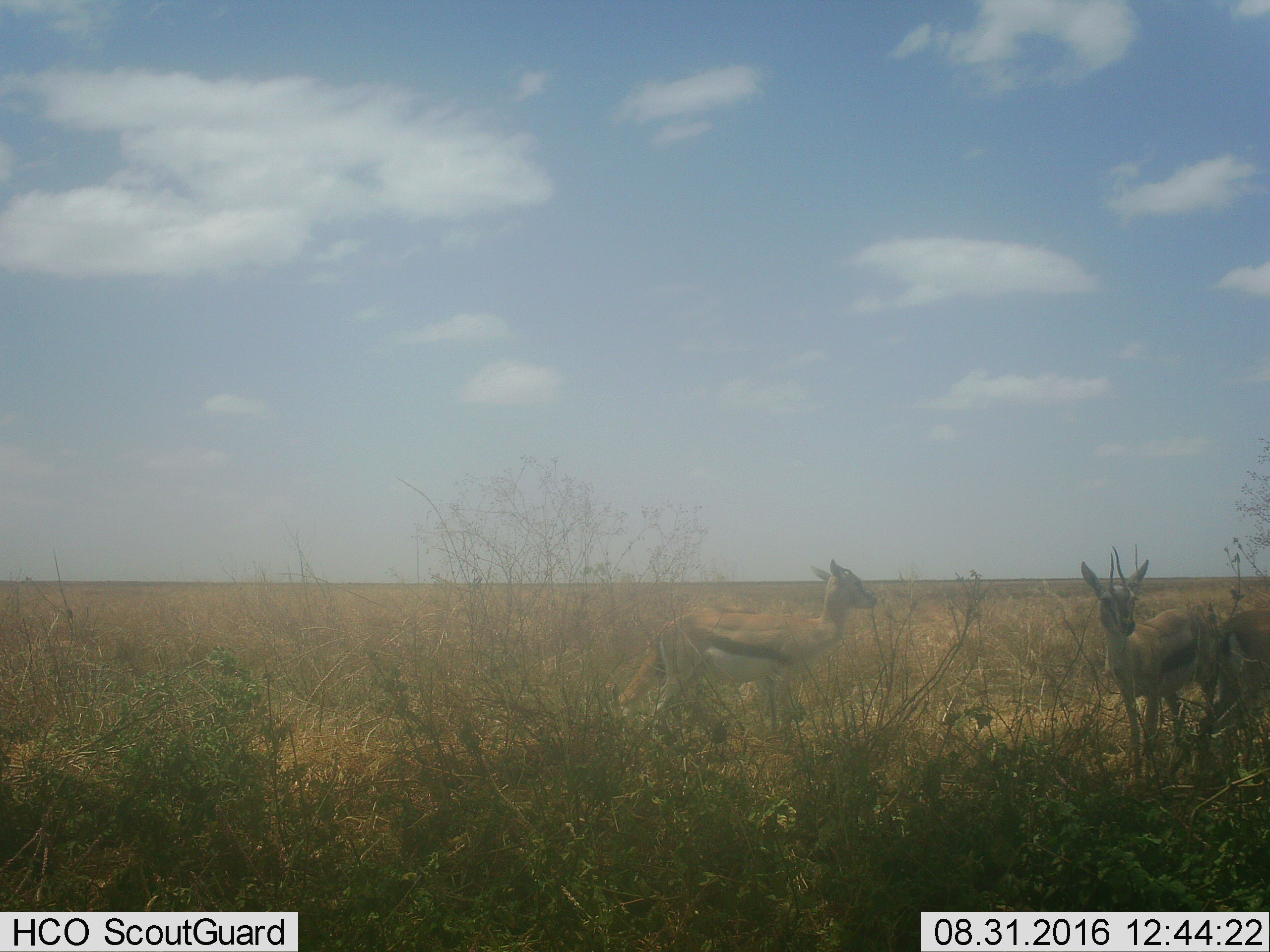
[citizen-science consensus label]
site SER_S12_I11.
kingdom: Animalia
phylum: Chordata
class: Mammalia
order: Artiodactyla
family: Bovidae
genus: Eudorcas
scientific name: Eudorcas thomsonii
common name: thomson's gazelle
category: gazellethomsons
Gazellethomsons (thomson's gazelle) (Eudorcas thomsonii), count 3. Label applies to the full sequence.